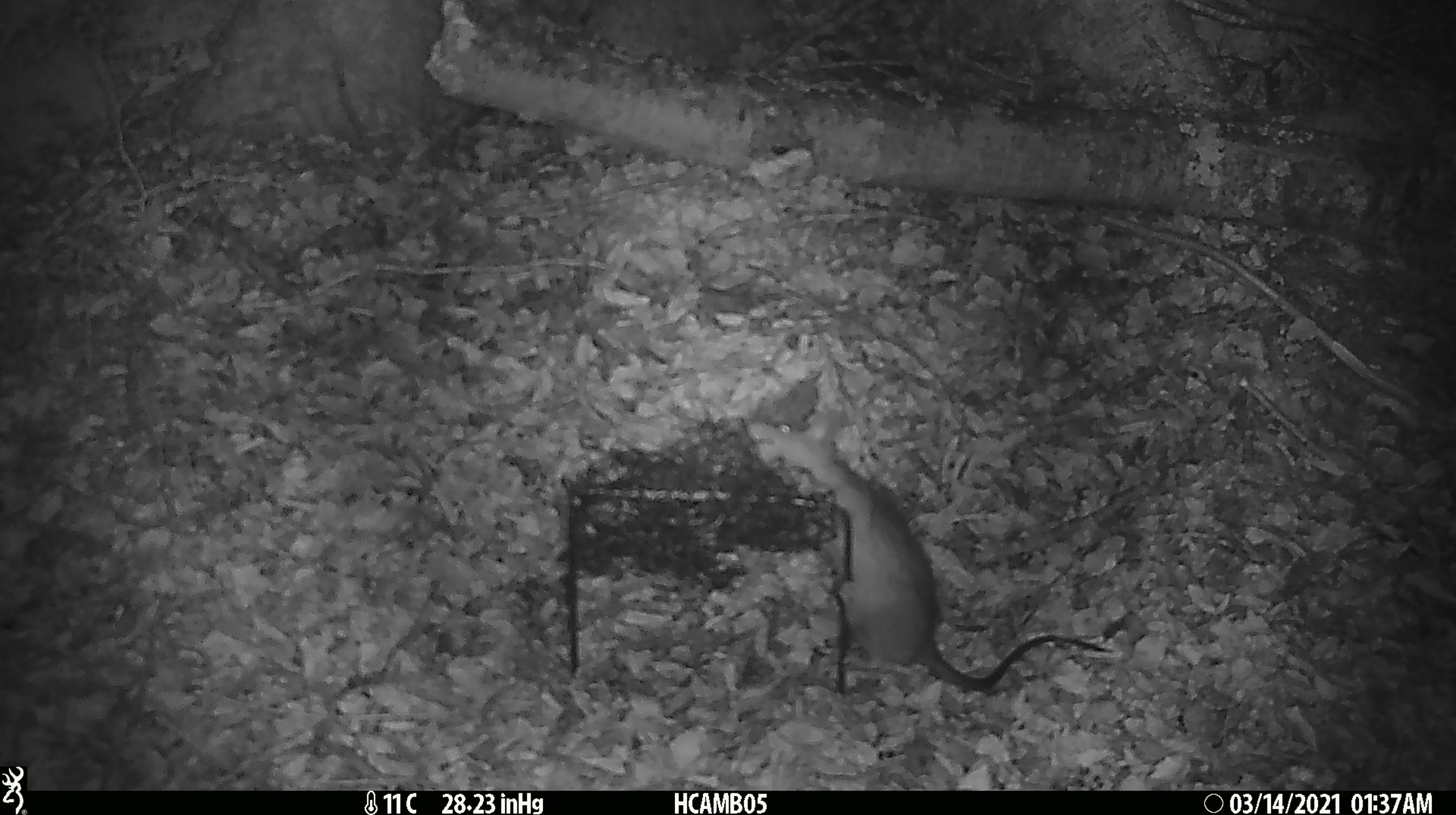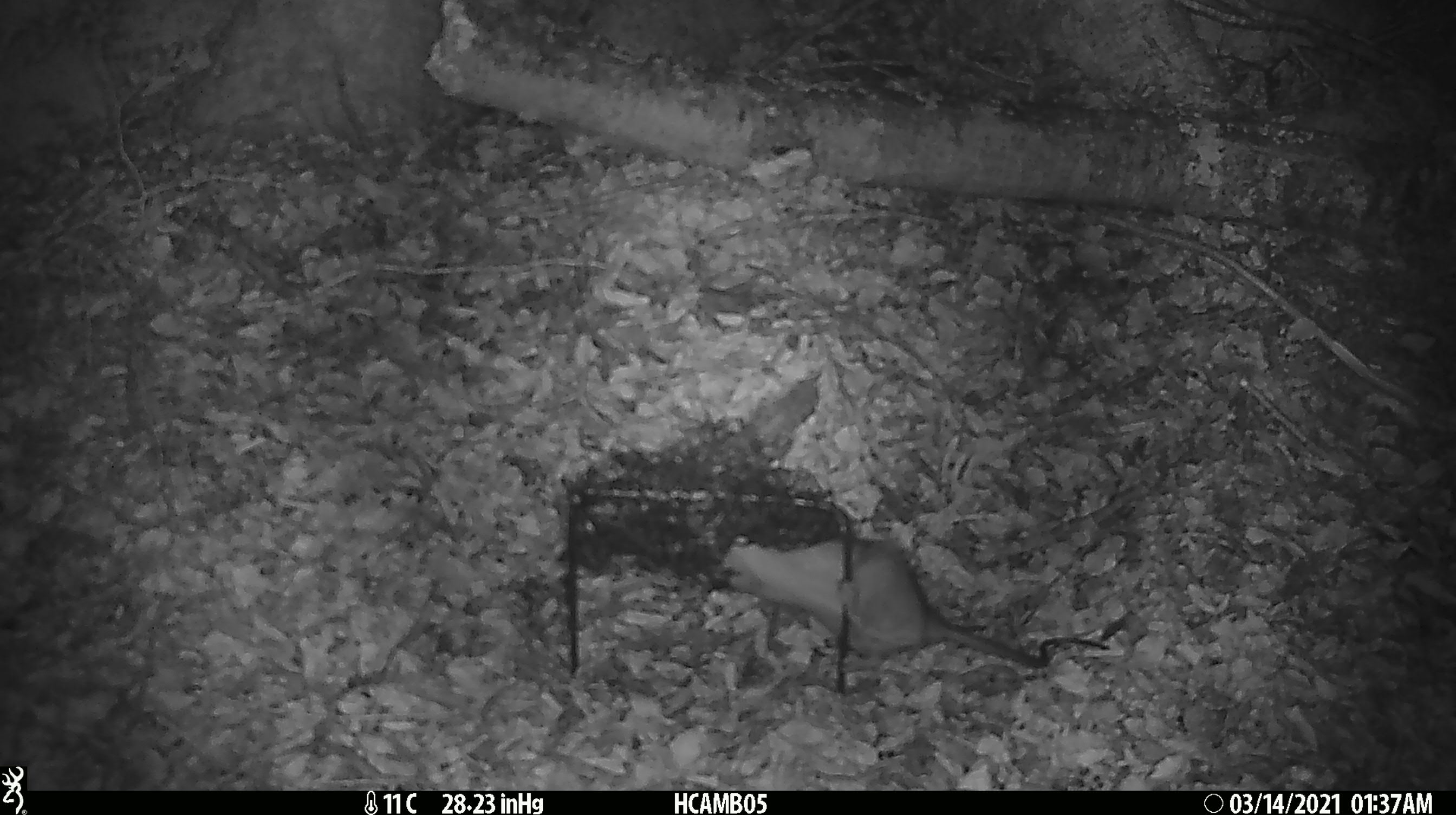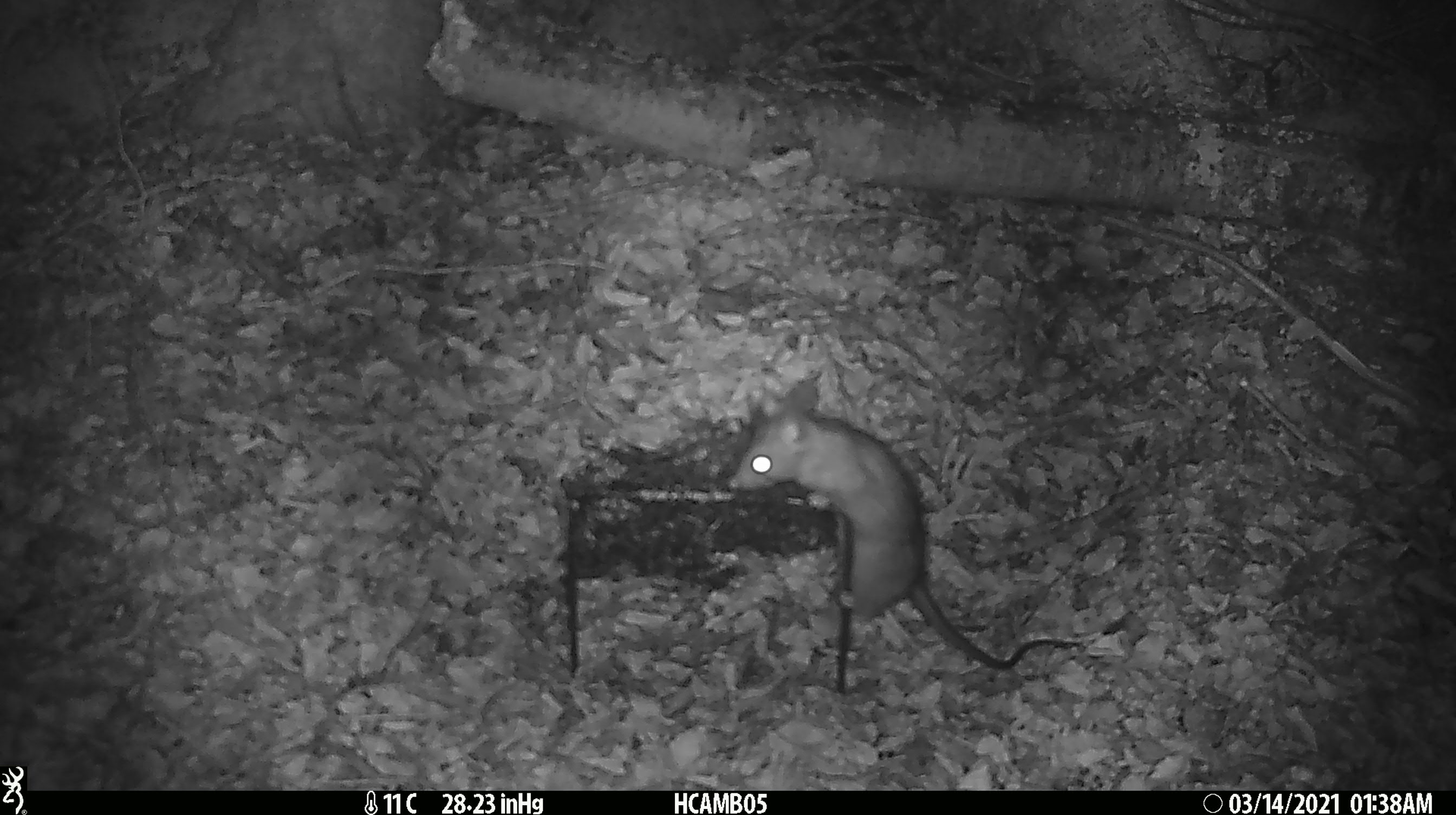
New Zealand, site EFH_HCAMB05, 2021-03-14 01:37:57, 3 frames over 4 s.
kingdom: Animalia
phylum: Chordata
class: Mammalia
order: Rodentia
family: Muridae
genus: Rattus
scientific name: Rattus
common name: rat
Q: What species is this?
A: Rat (Rattus).